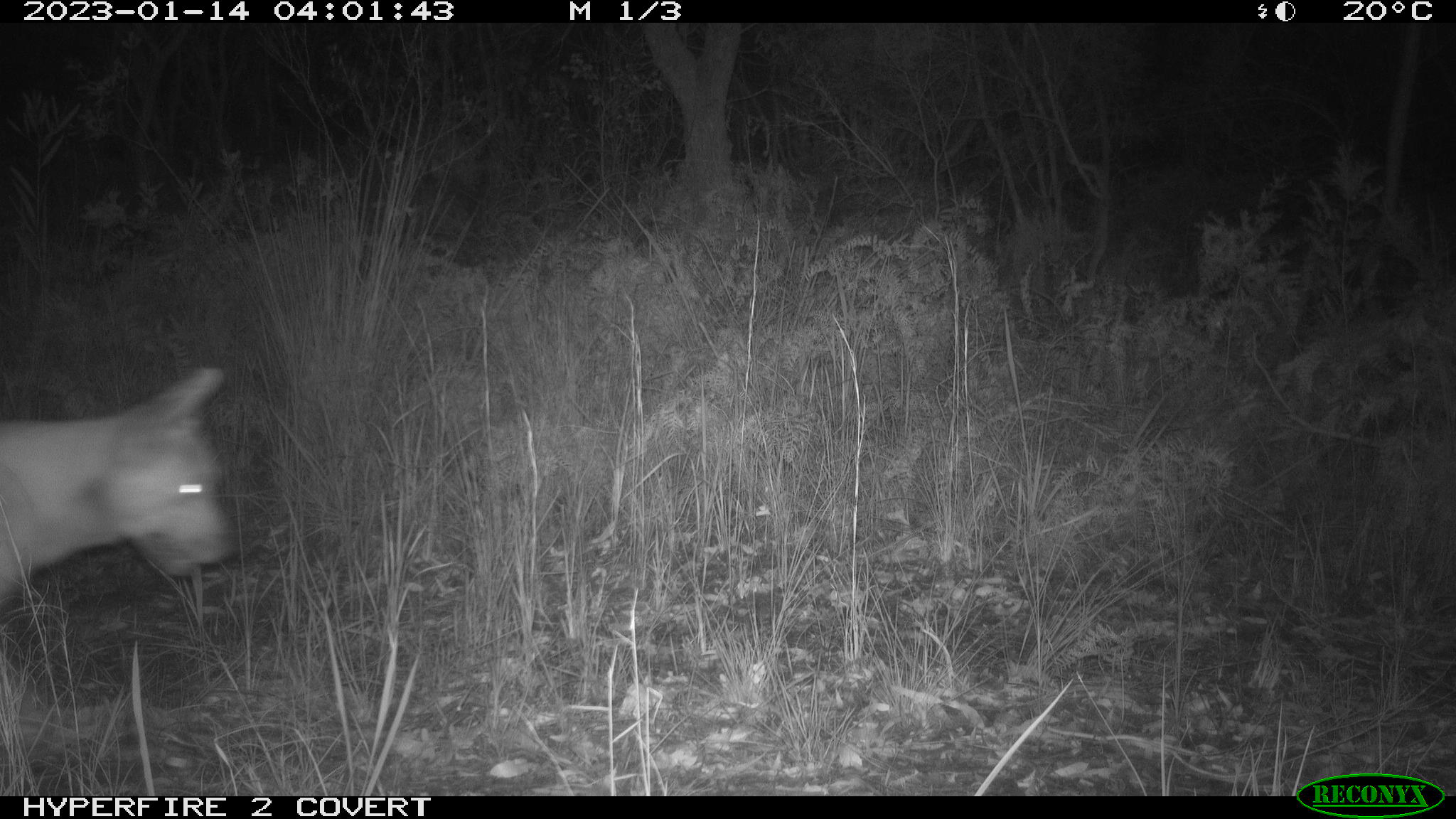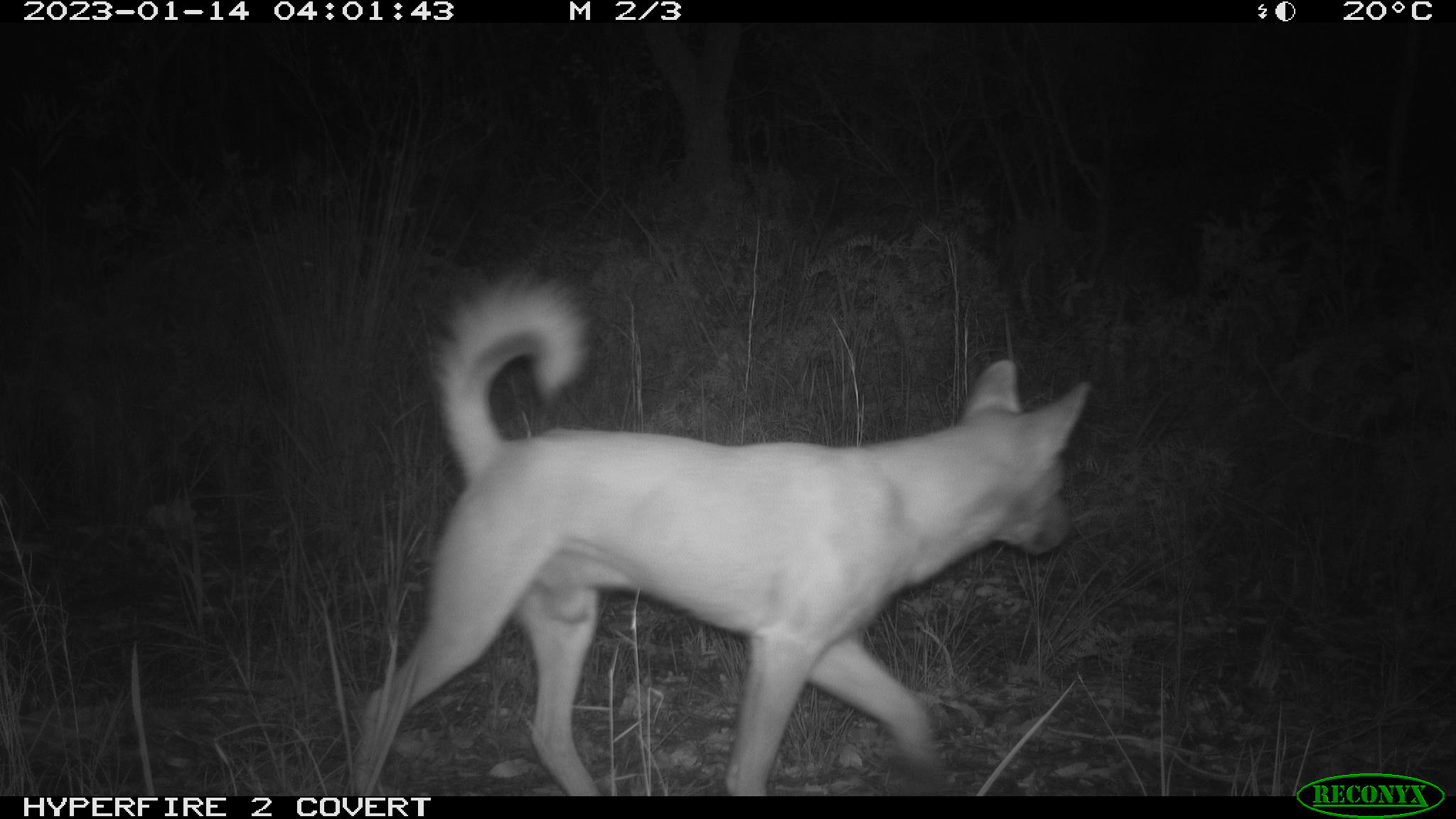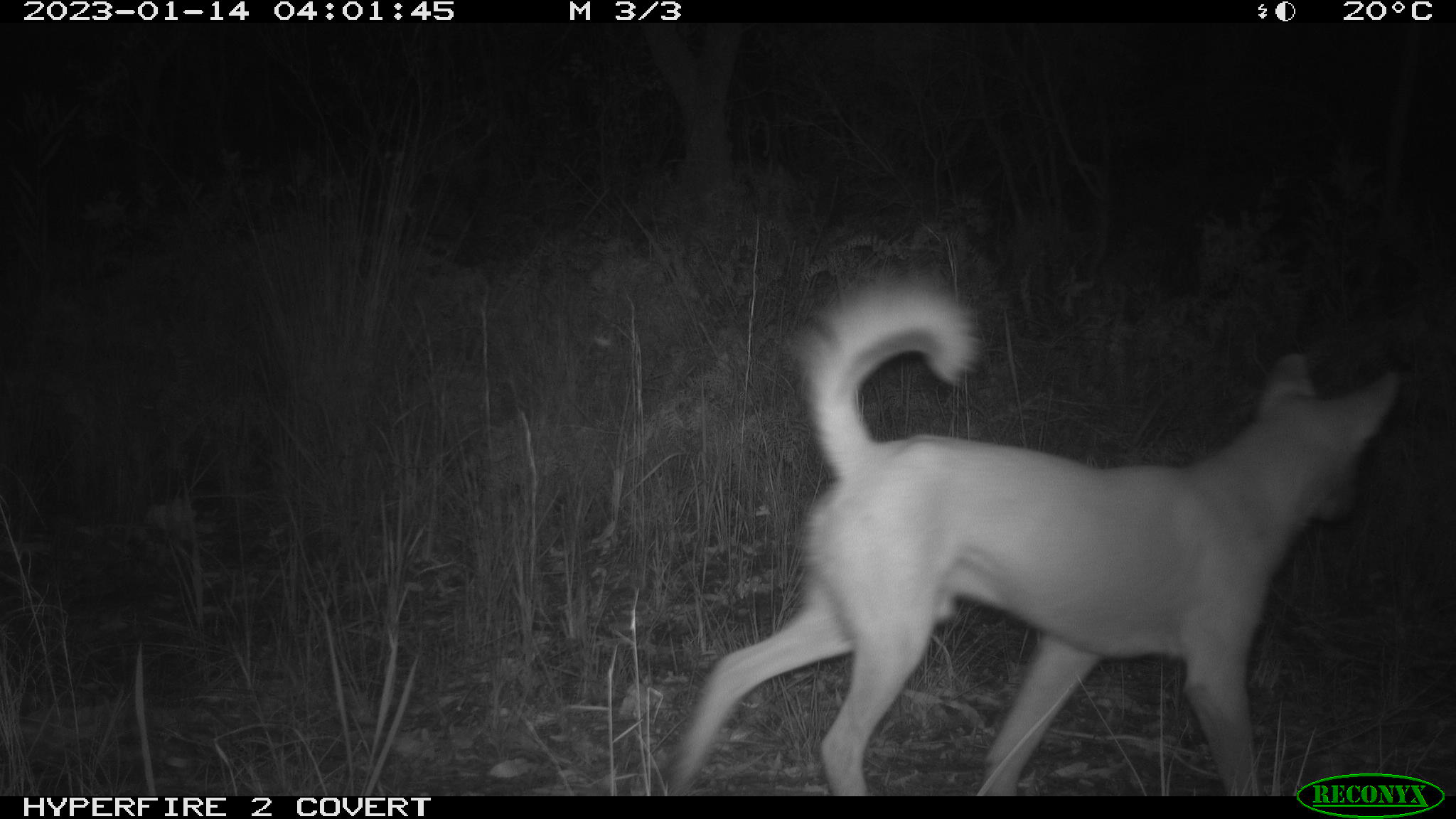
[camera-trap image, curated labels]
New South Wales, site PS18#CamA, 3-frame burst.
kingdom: Animalia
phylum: Chordata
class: Mammalia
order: Carnivora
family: Canidae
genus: Canis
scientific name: Canis familiaris dingo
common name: dingo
Dingo (Canis familiaris dingo).